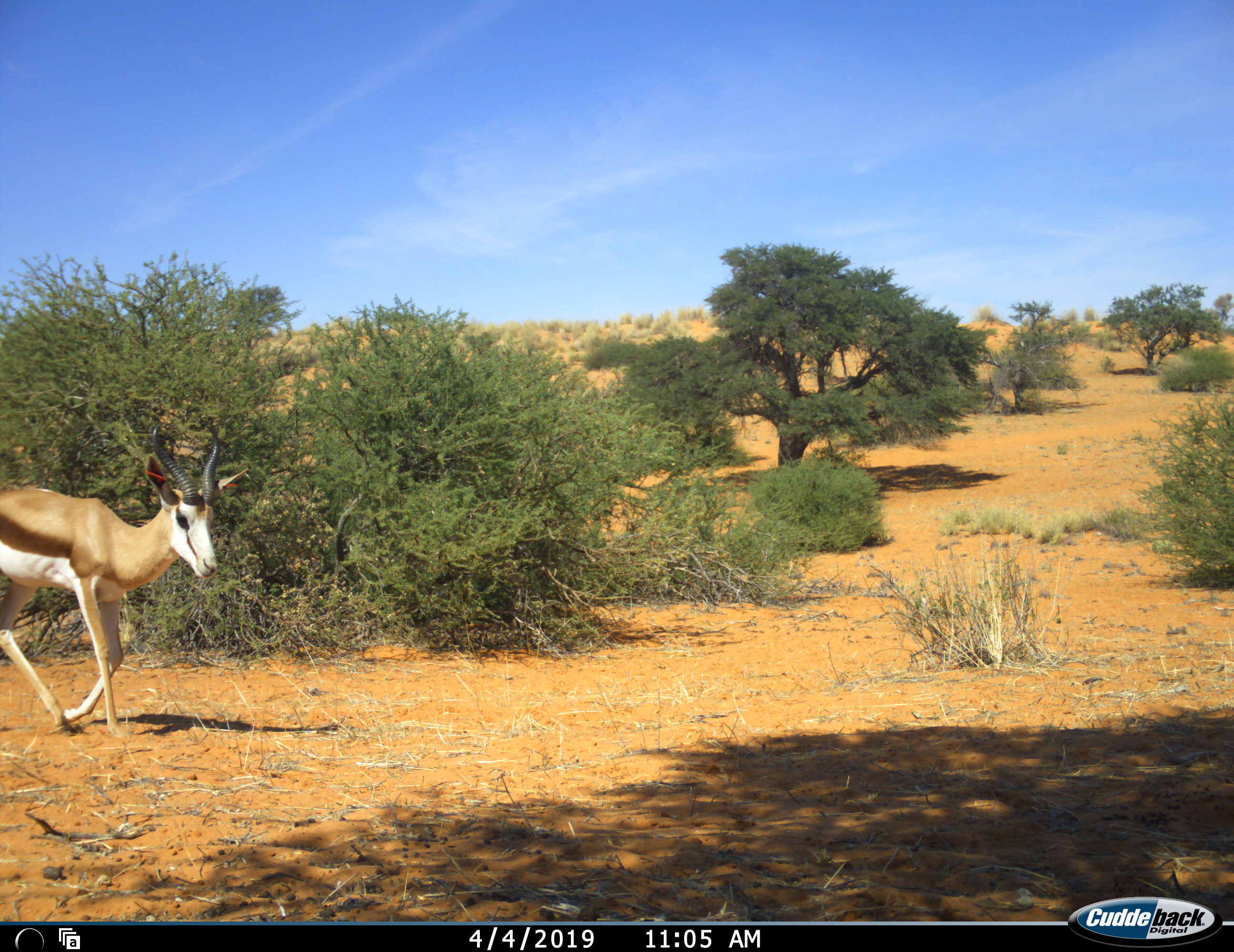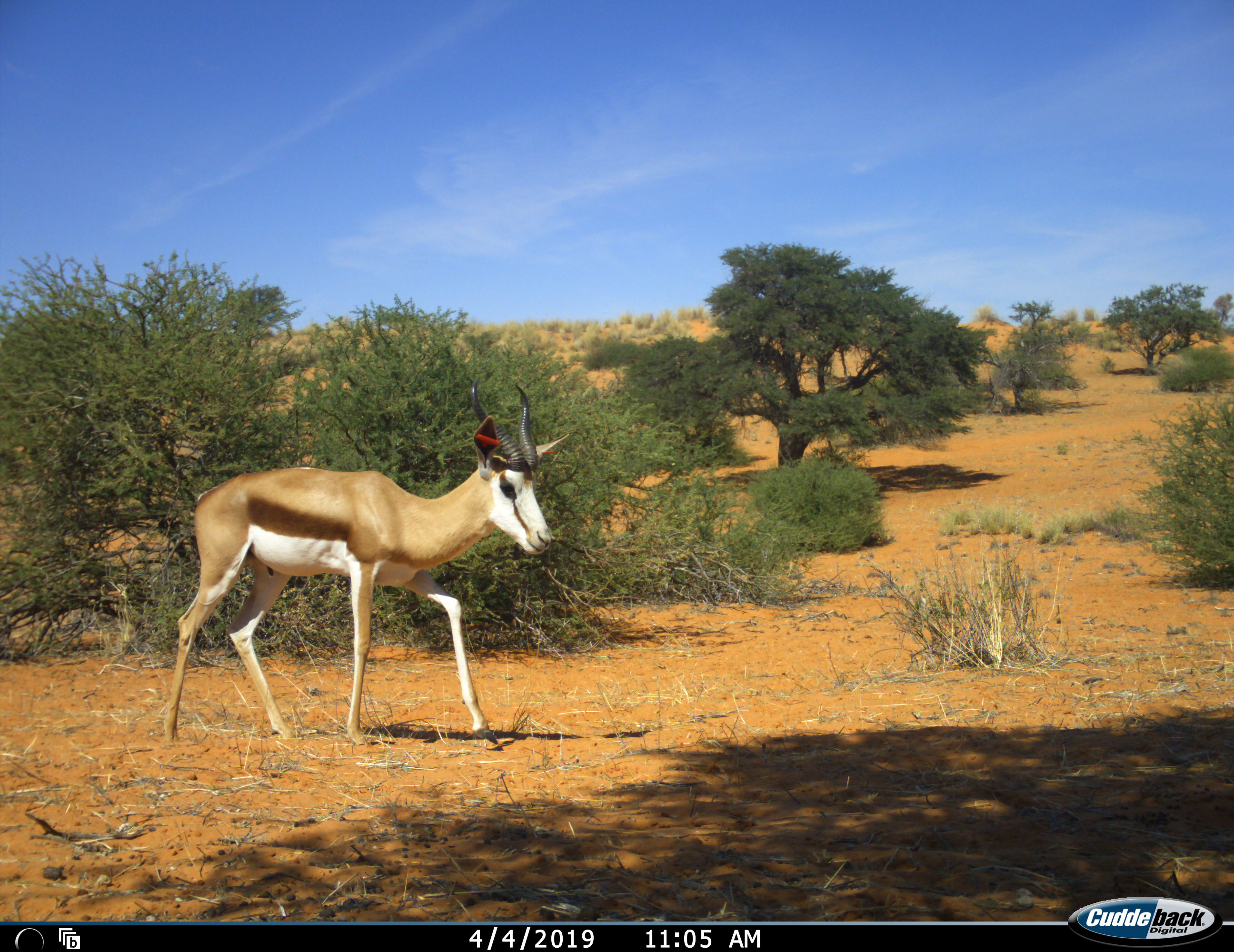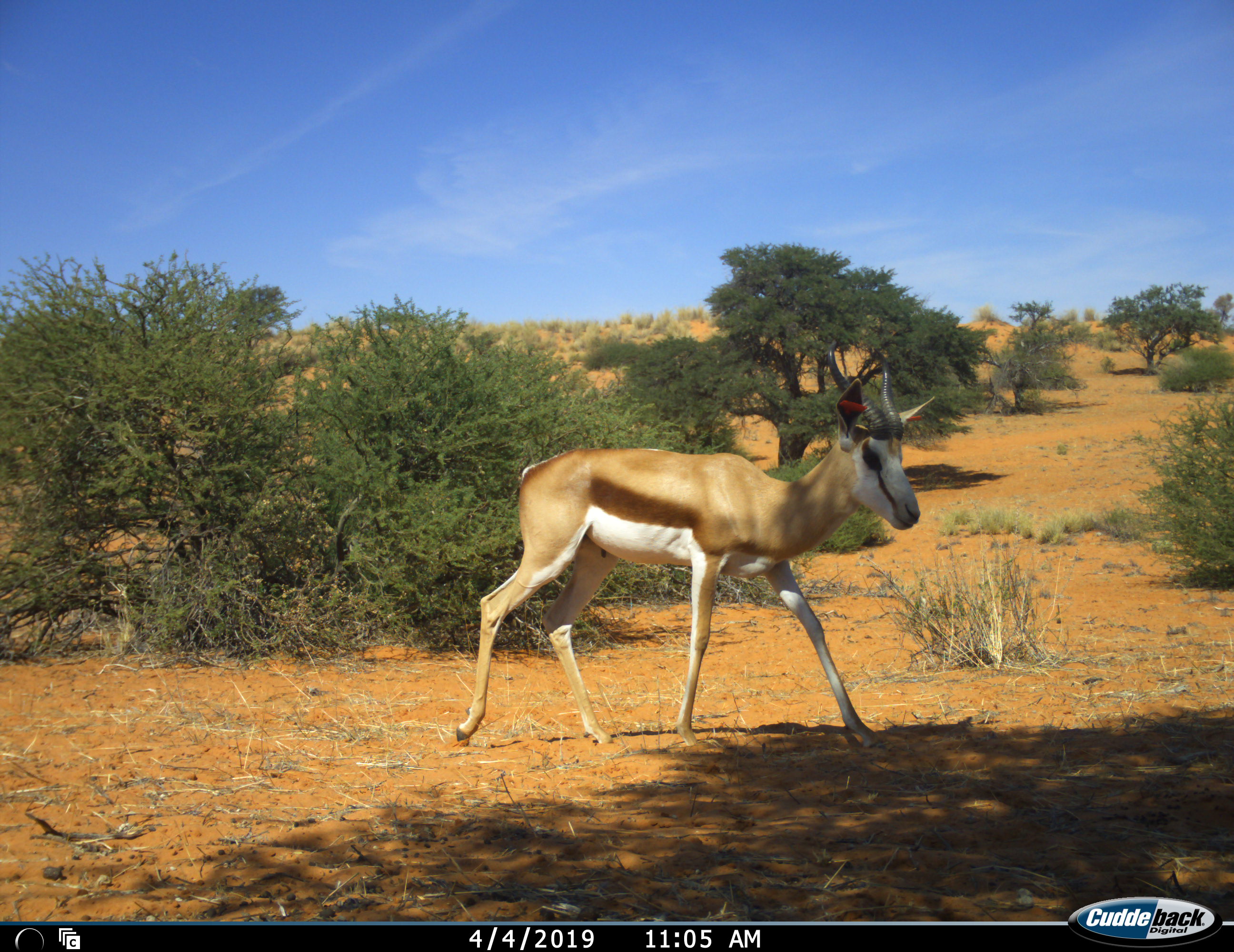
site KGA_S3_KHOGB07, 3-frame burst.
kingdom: Animalia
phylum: Chordata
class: Mammalia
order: Artiodactyla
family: Bovidae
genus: Antidorcas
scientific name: Antidorcas marsupialis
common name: springbok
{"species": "springbok (Antidorcas marsupialis)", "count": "1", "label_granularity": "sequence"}